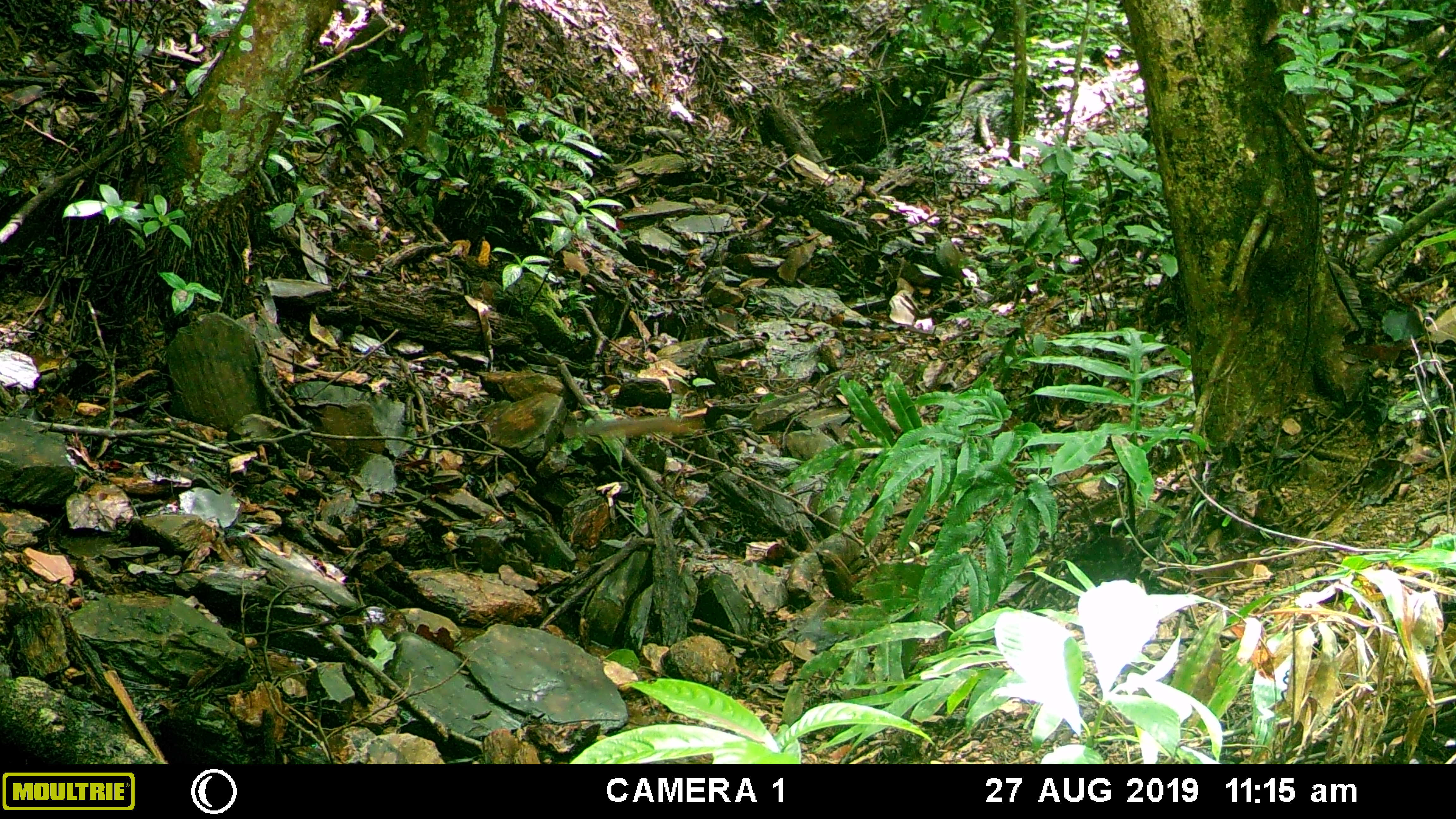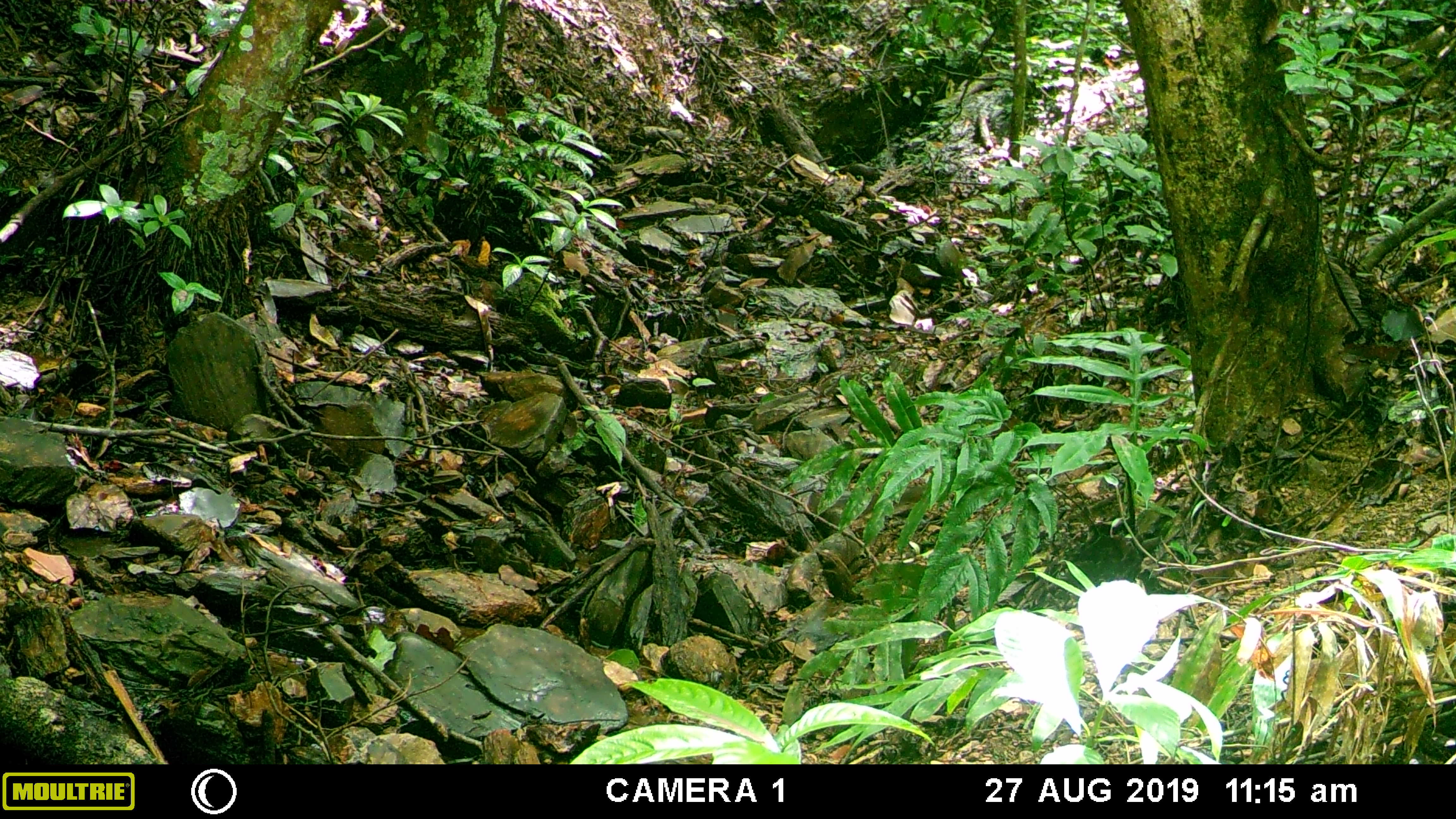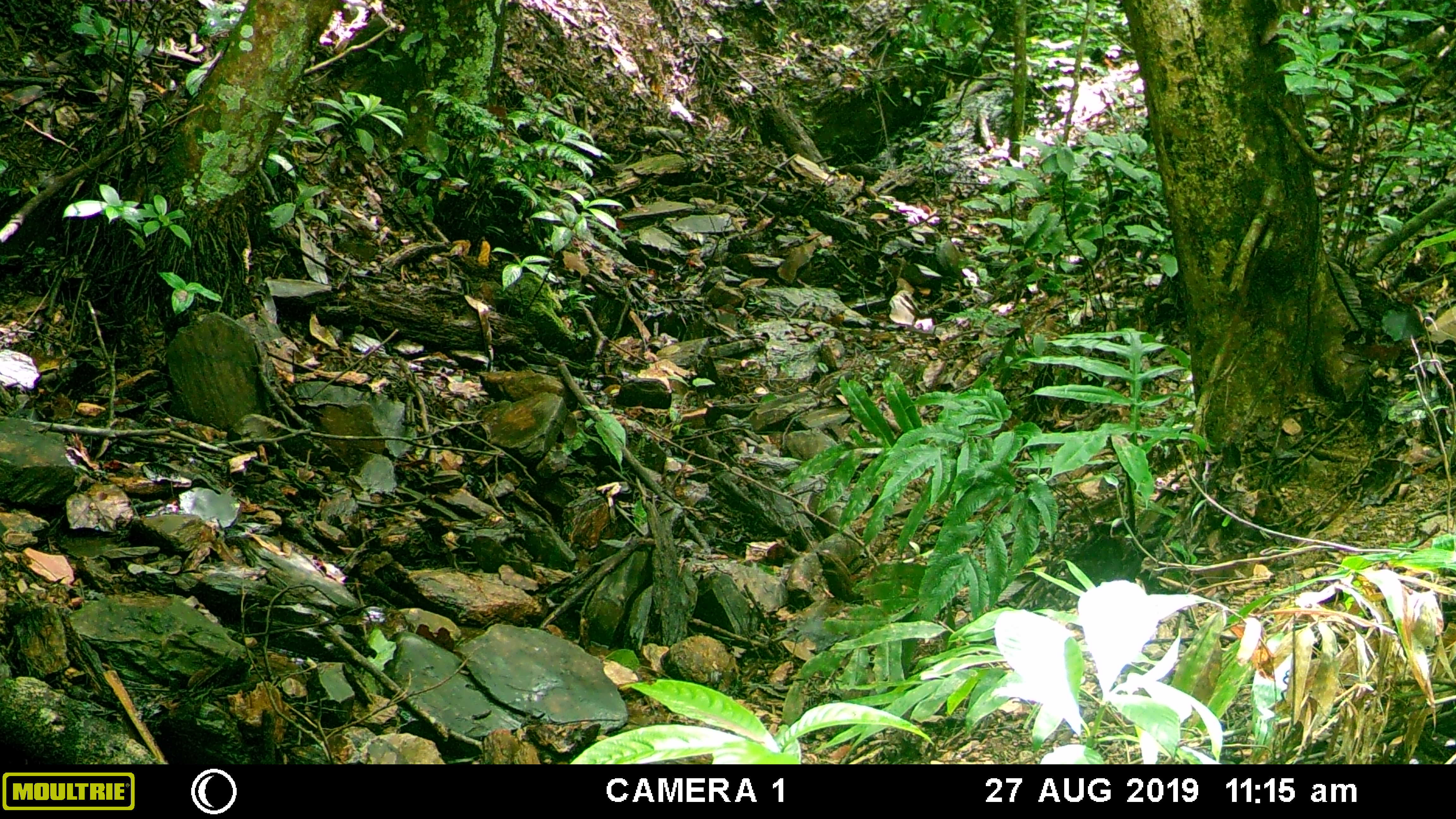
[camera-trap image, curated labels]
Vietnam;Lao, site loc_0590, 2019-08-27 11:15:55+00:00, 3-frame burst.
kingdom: Animalia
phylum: Chordata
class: Mammalia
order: Rodentia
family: Sciuridae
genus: Dremomys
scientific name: Dremomys rufigenis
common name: red-cheeked squirrel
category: red cheeked squirrel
Red cheeked squirrel (red-cheeked squirrel) (Dremomys rufigenis). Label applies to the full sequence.